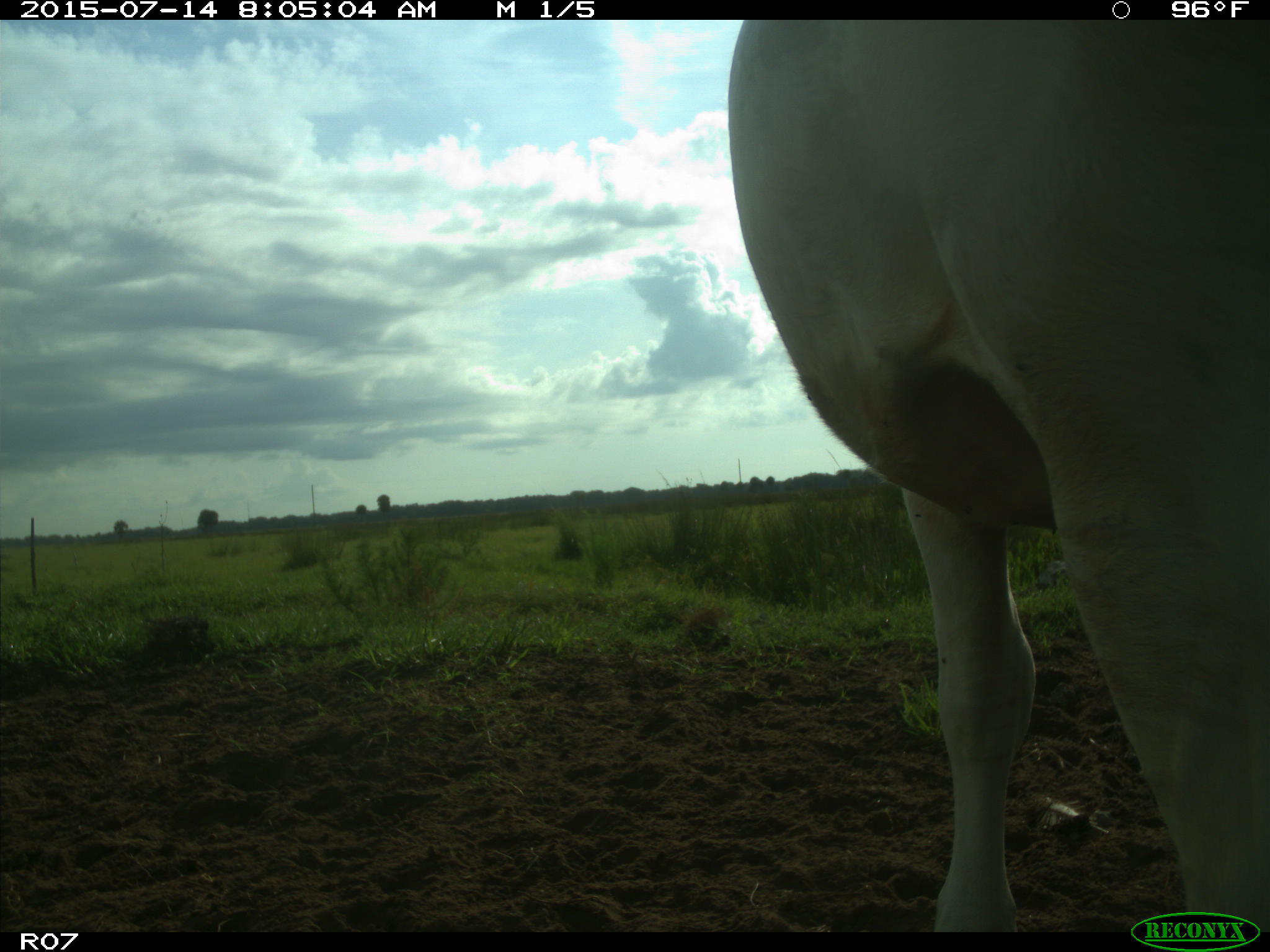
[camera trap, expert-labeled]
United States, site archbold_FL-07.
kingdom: Animalia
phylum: Chordata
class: Mammalia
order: Artiodactyla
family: Bovidae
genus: Bos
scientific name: Bos taurus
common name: domestic cow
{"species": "Bos taurus (domestic cow)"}